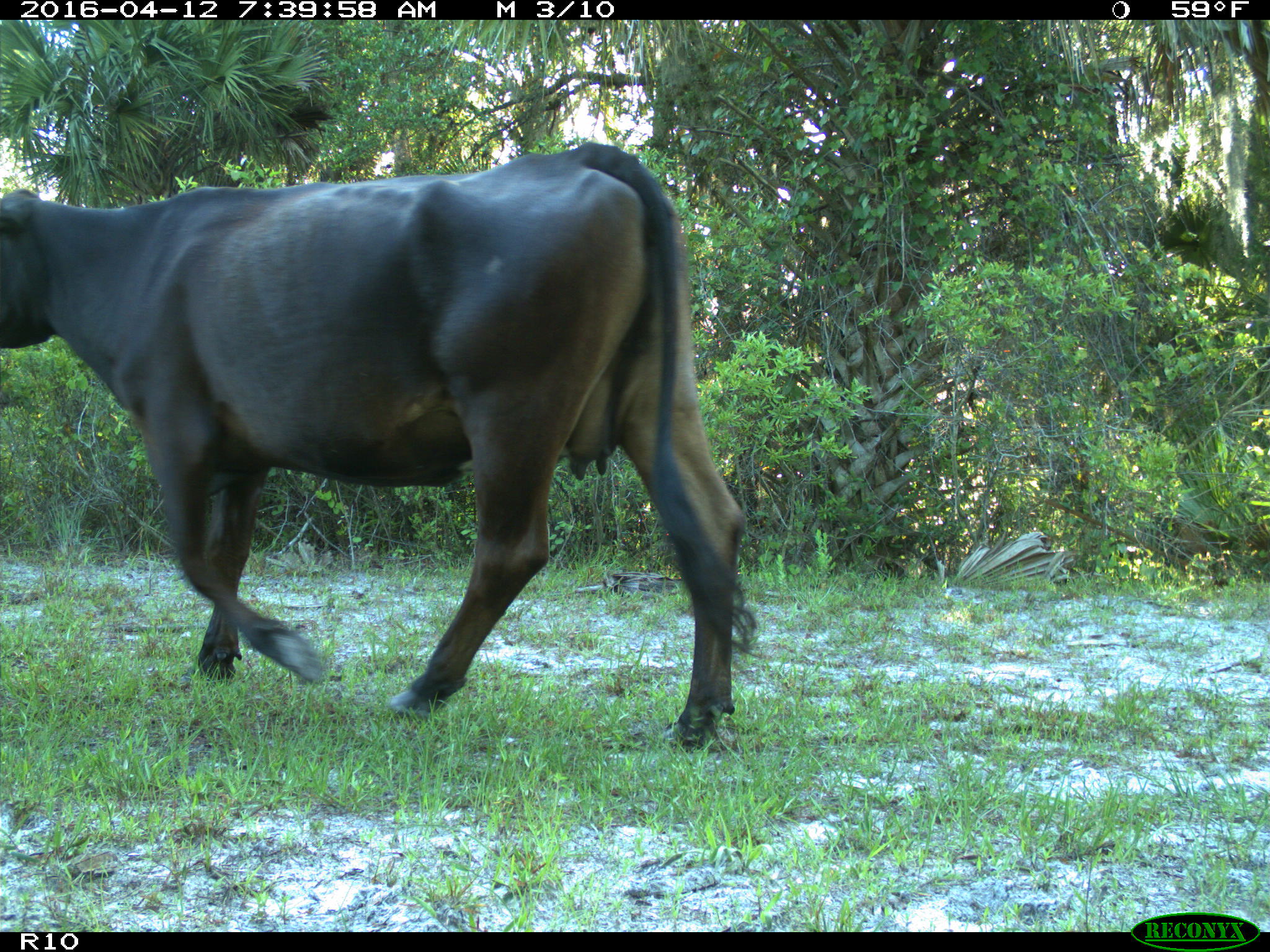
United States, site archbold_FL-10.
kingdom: Animalia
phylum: Chordata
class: Mammalia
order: Artiodactyla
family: Bovidae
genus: Bos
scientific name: Bos taurus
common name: domestic cow